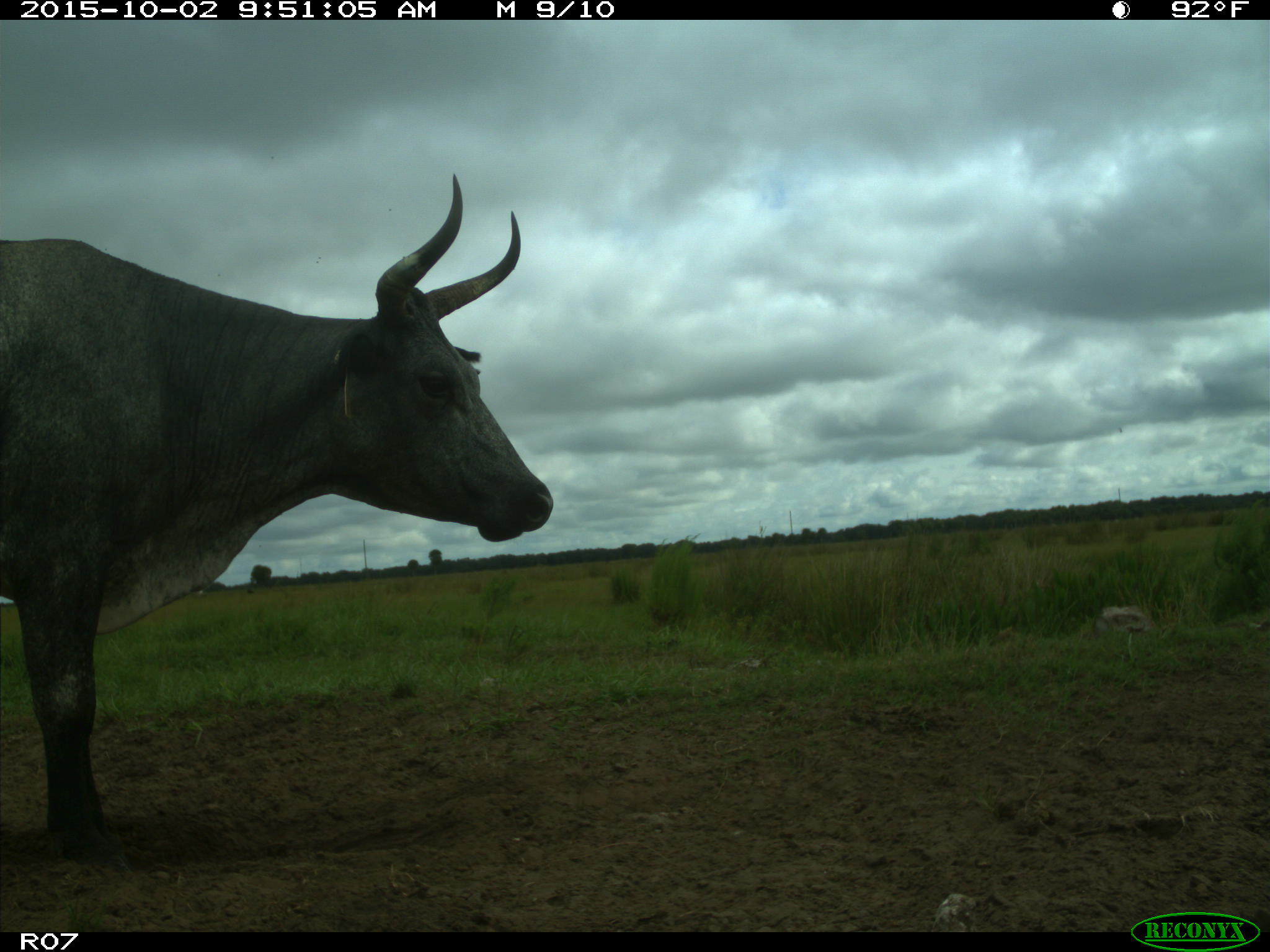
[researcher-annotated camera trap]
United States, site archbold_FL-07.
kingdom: Animalia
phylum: Chordata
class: Mammalia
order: Artiodactyla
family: Bovidae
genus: Bos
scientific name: Bos taurus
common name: domestic cow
Bos taurus (domestic cow).